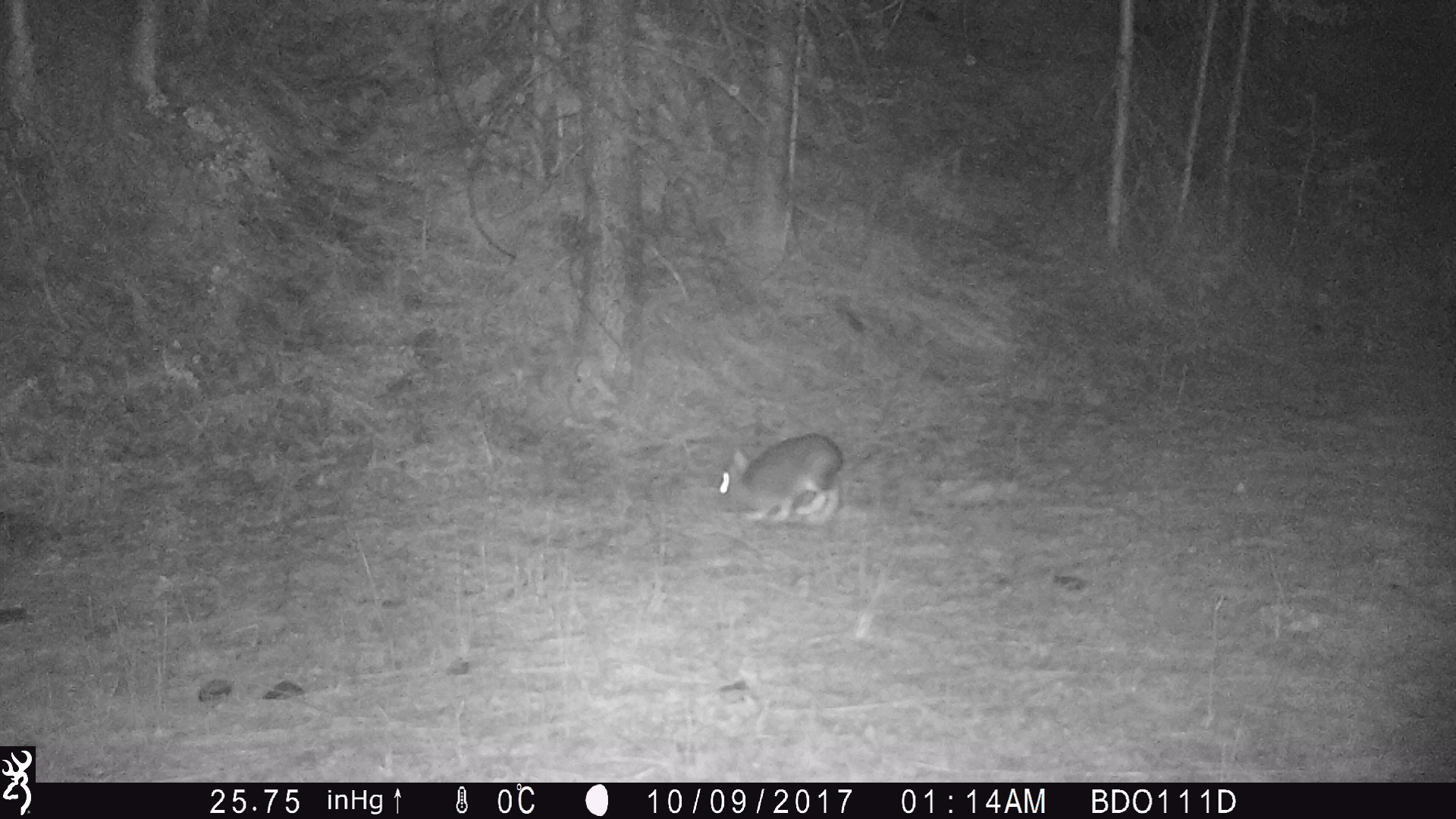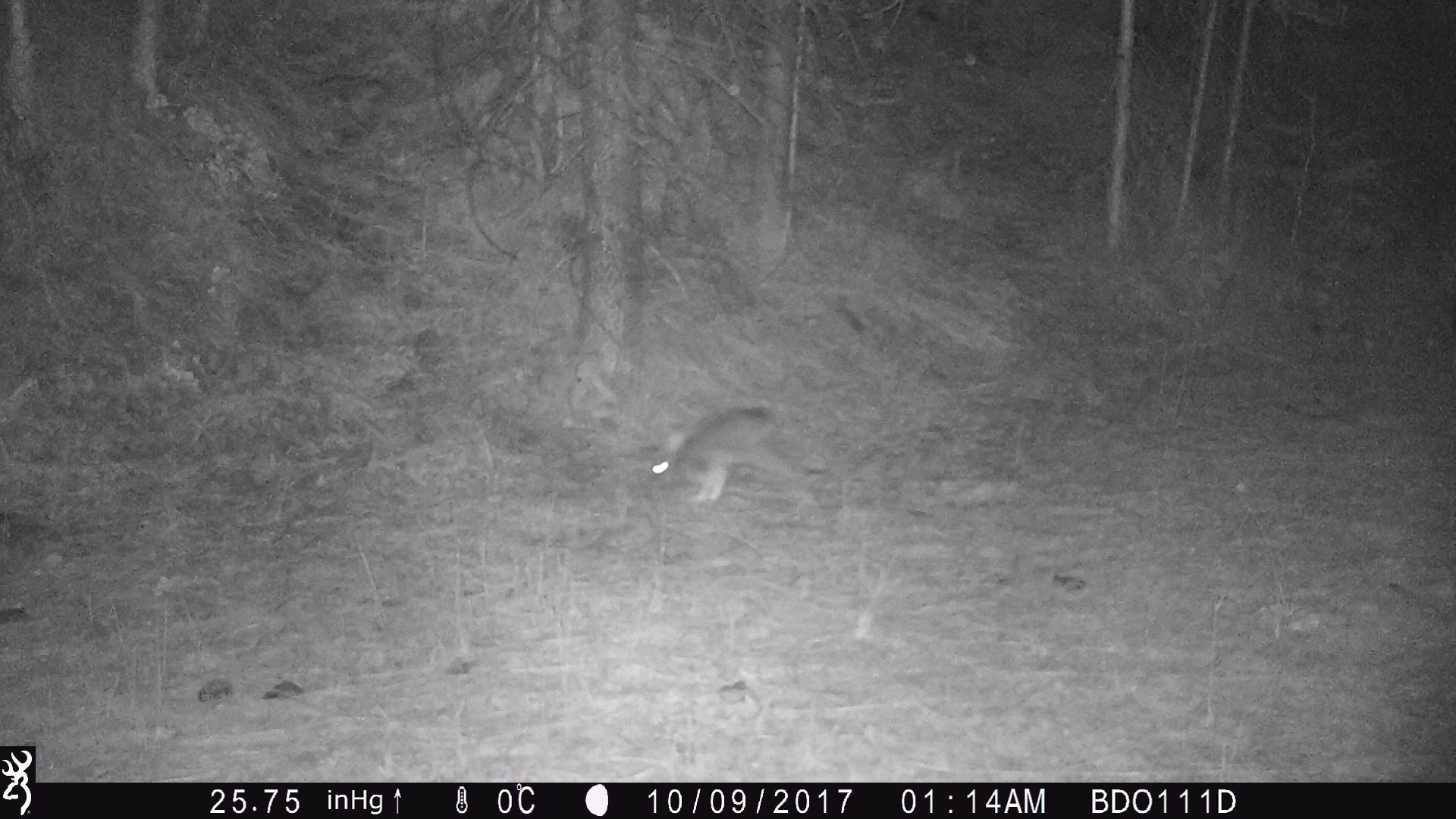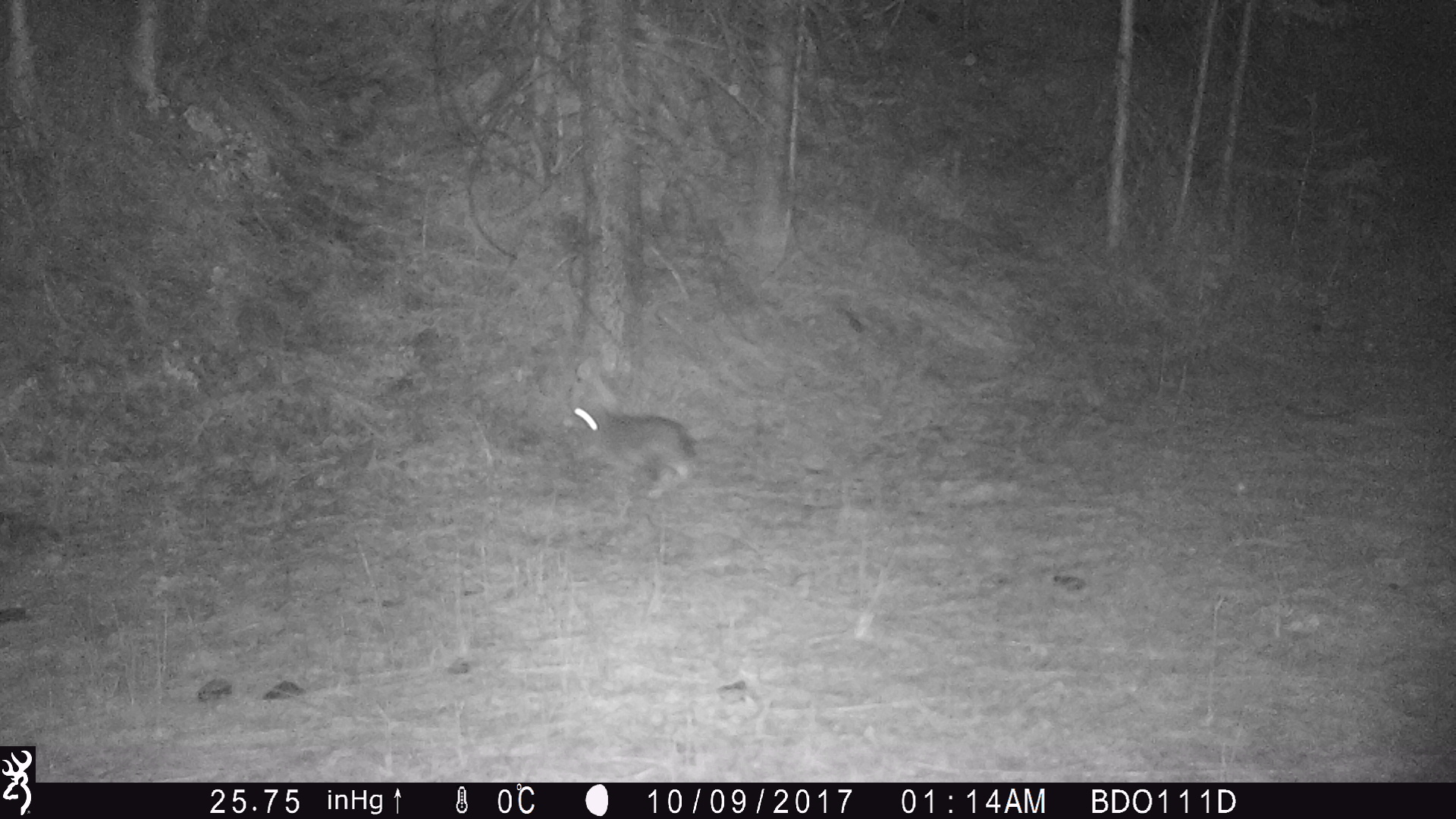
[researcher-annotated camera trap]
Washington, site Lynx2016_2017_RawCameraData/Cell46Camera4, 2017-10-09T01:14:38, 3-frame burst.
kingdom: Animalia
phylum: Chordata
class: Mammalia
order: Lagomorpha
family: Leporidae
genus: Lepus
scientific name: Lepus americanus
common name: snowshoe hare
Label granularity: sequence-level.